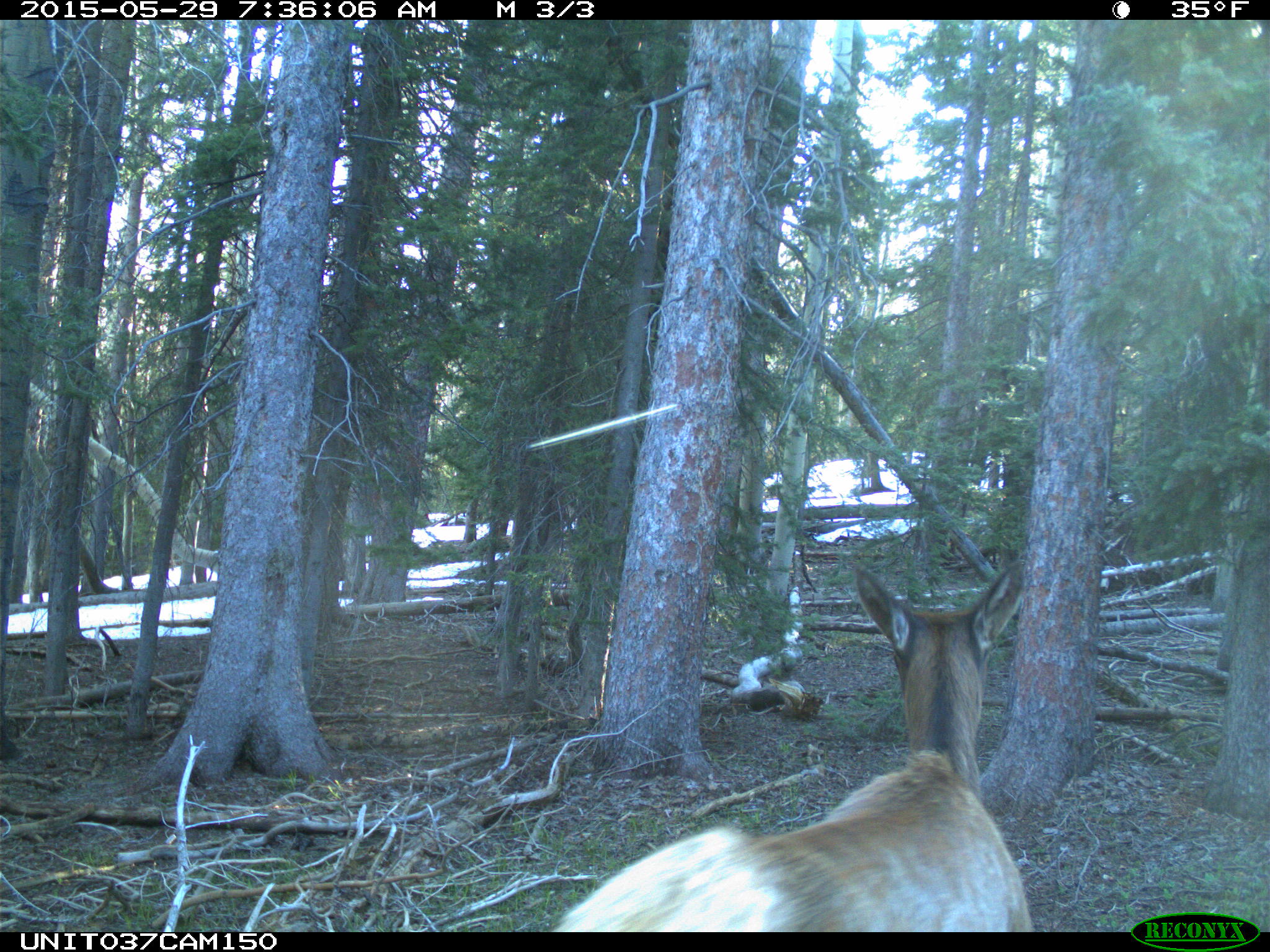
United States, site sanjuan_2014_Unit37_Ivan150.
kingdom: Animalia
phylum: Chordata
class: Mammalia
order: Artiodactyla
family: Cervidae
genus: Cervus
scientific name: Cervus elaphus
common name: red deer